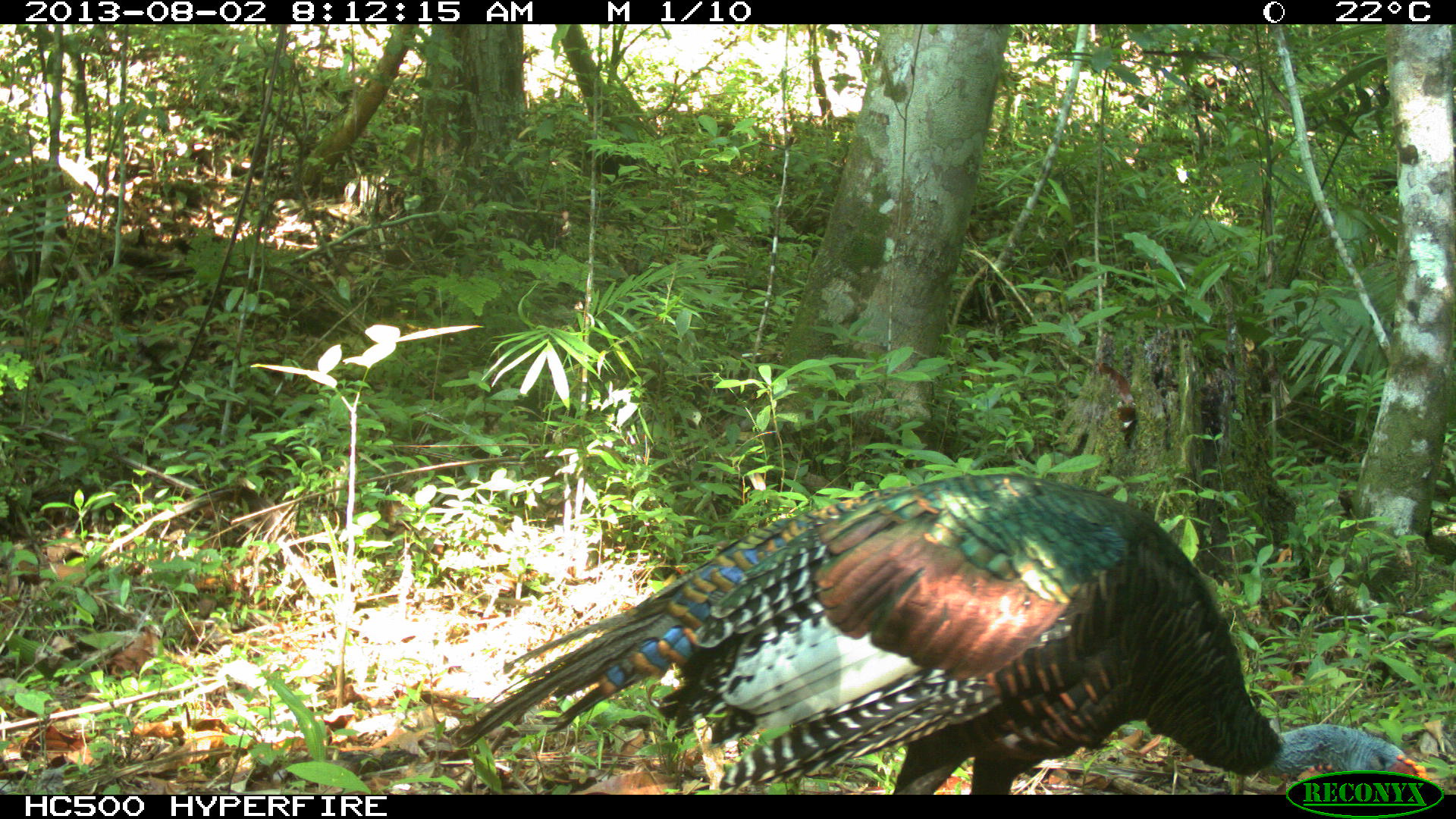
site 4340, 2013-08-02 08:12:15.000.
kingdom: Animalia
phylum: Chordata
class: Aves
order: Galliformes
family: Phasianidae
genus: Meleagris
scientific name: Meleagris ocellata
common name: ocellated turkey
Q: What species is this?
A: Meleagris ocellata (ocellated turkey).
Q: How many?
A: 1.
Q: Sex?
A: Male.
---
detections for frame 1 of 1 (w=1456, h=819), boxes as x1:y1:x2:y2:
meleagris ocellata: 455:472:1430:795